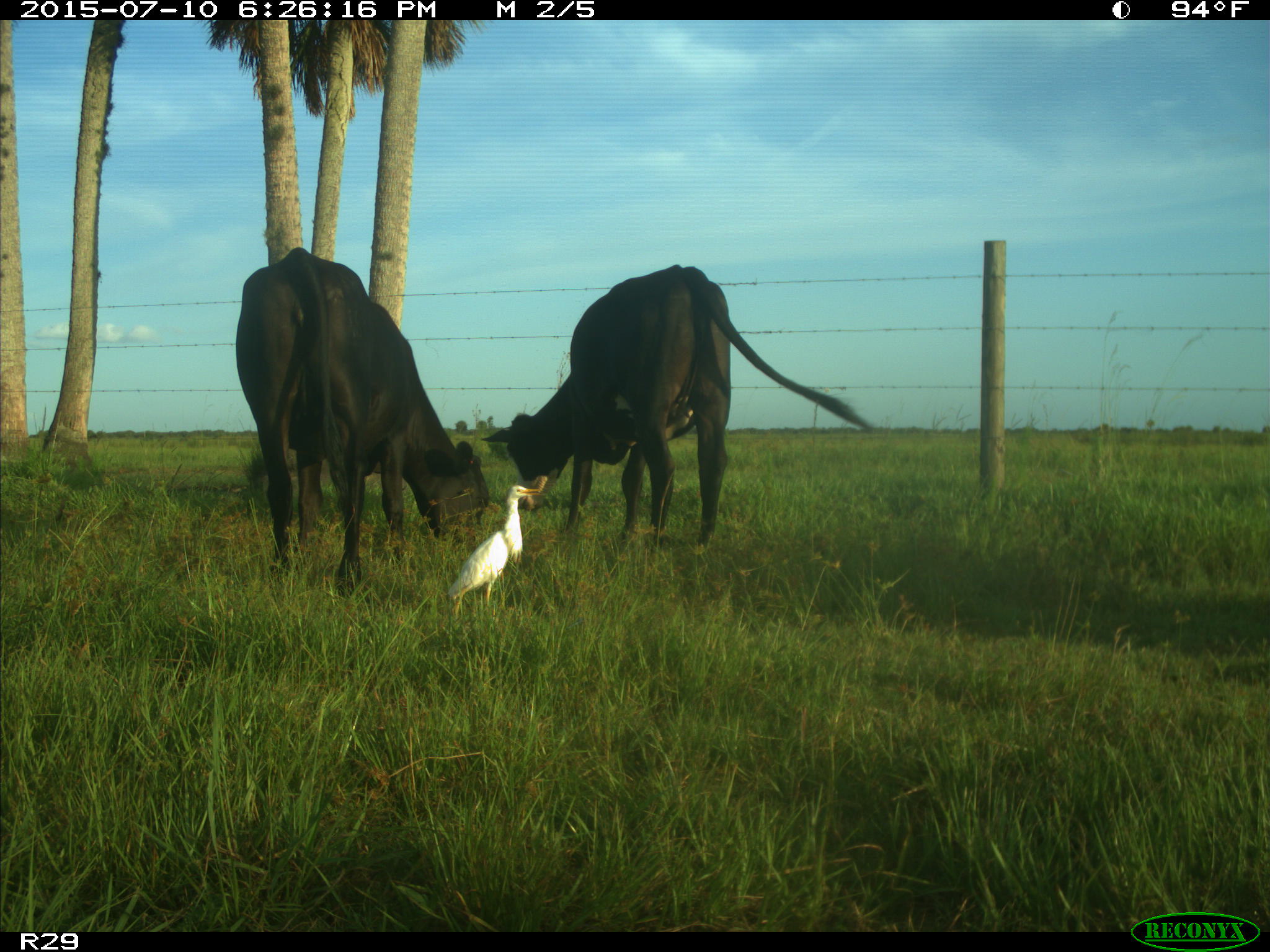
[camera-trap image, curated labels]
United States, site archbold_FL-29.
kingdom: Animalia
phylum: Chordata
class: Mammalia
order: Artiodactyla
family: Bovidae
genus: Bos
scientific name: Bos taurus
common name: domestic cow